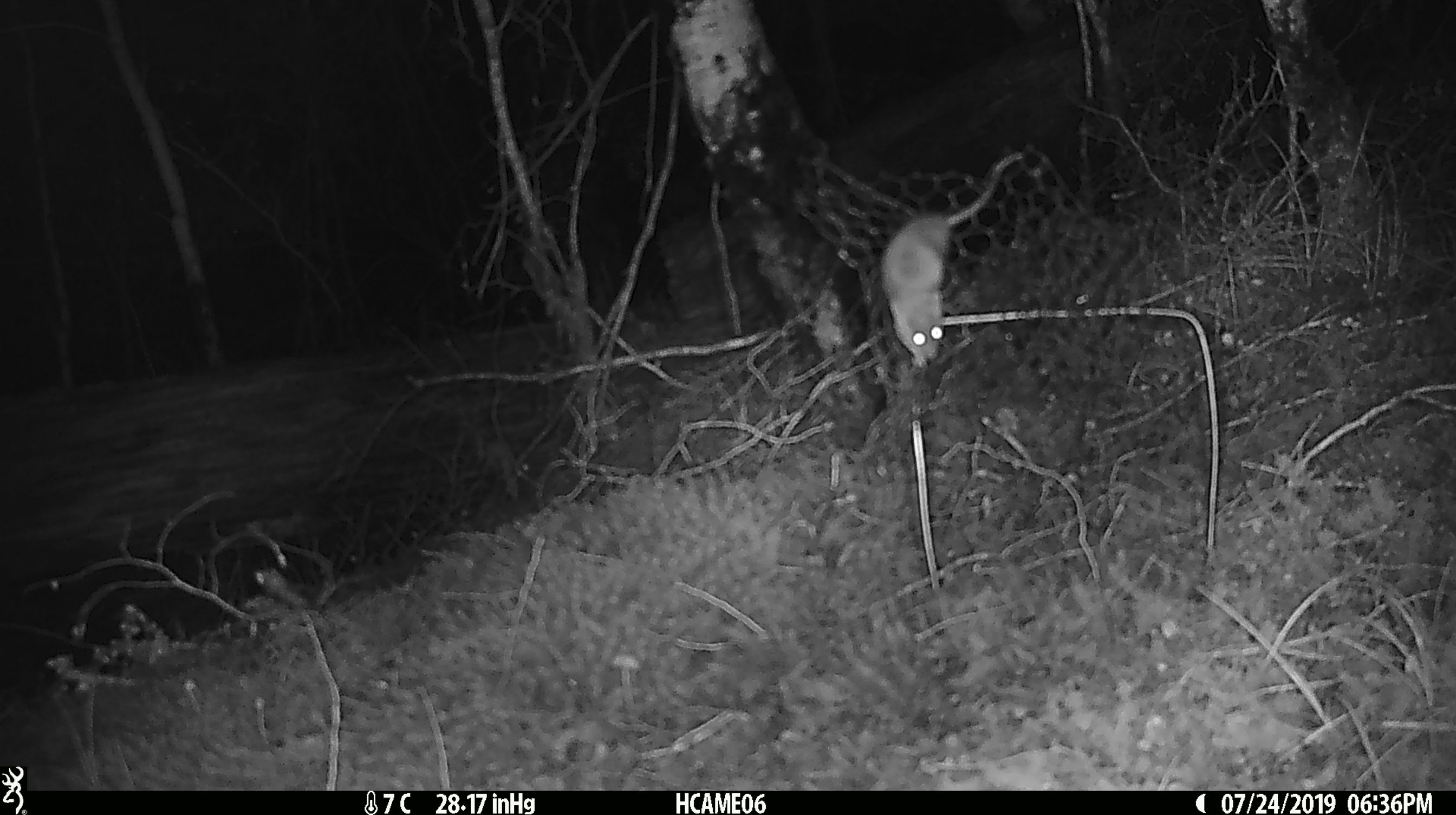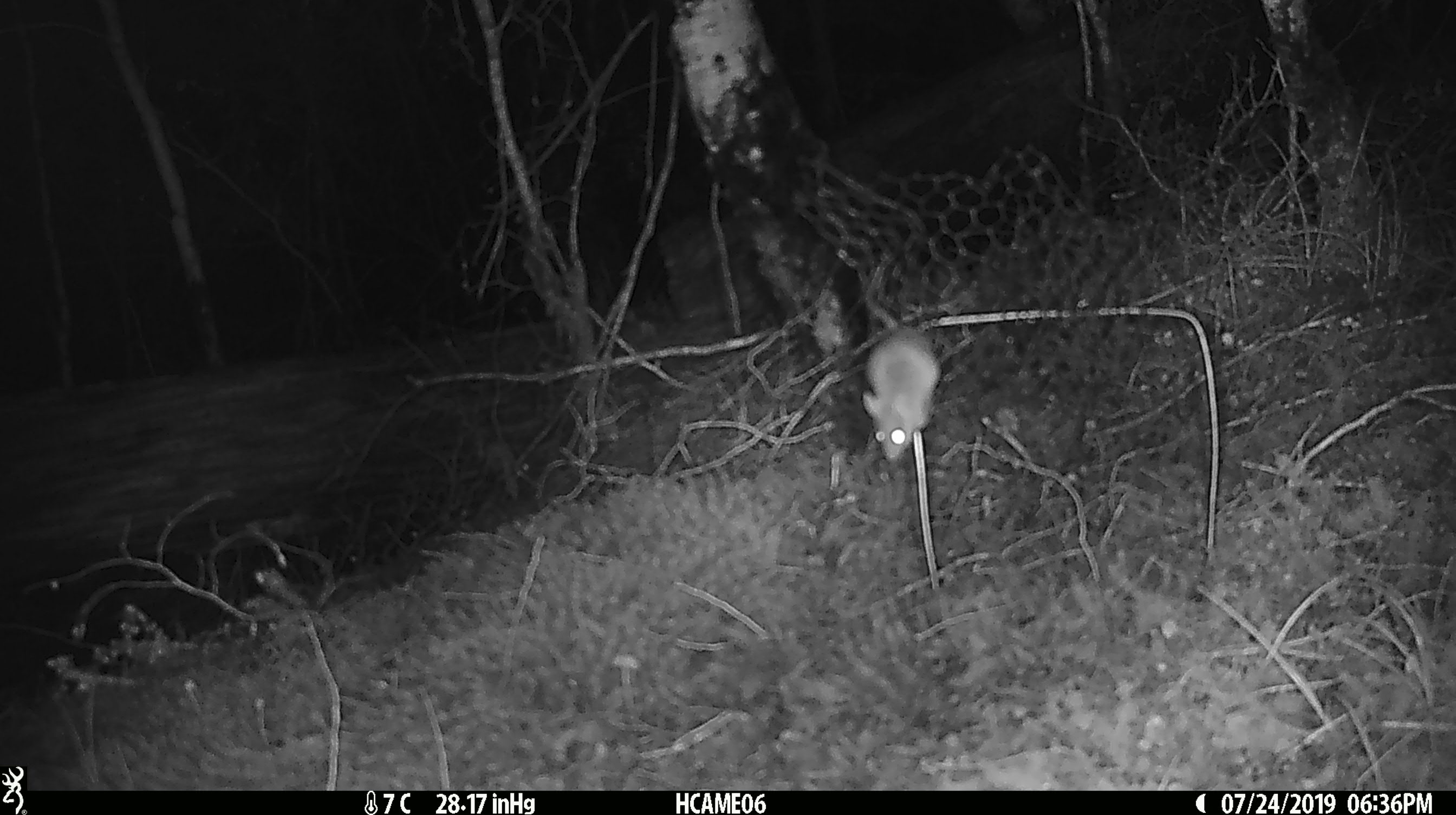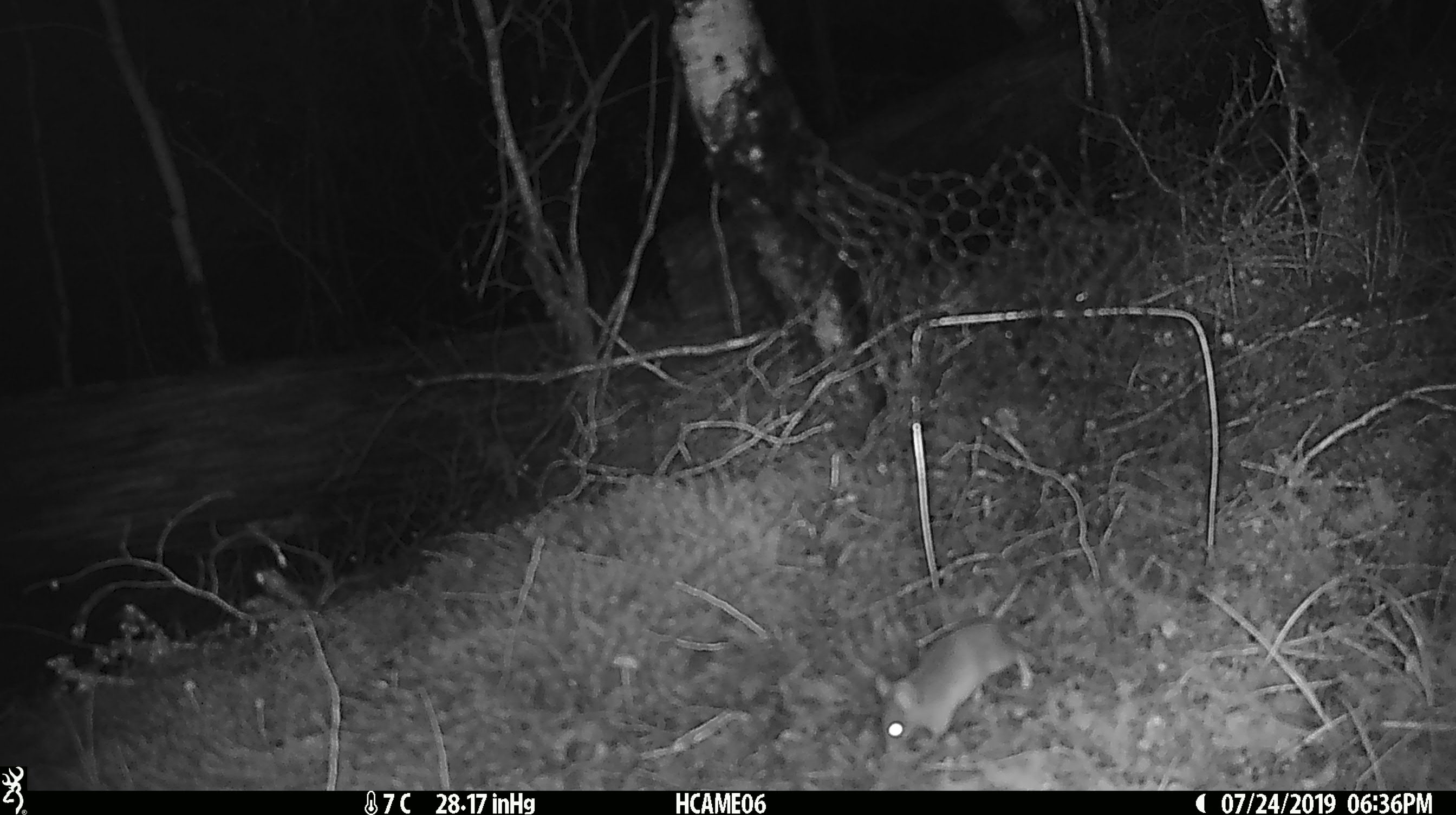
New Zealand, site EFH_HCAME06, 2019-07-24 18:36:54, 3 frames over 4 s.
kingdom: Animalia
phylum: Chordata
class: Mammalia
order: Rodentia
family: Muridae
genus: Mus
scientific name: Mus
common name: mouse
Mouse (Mus).